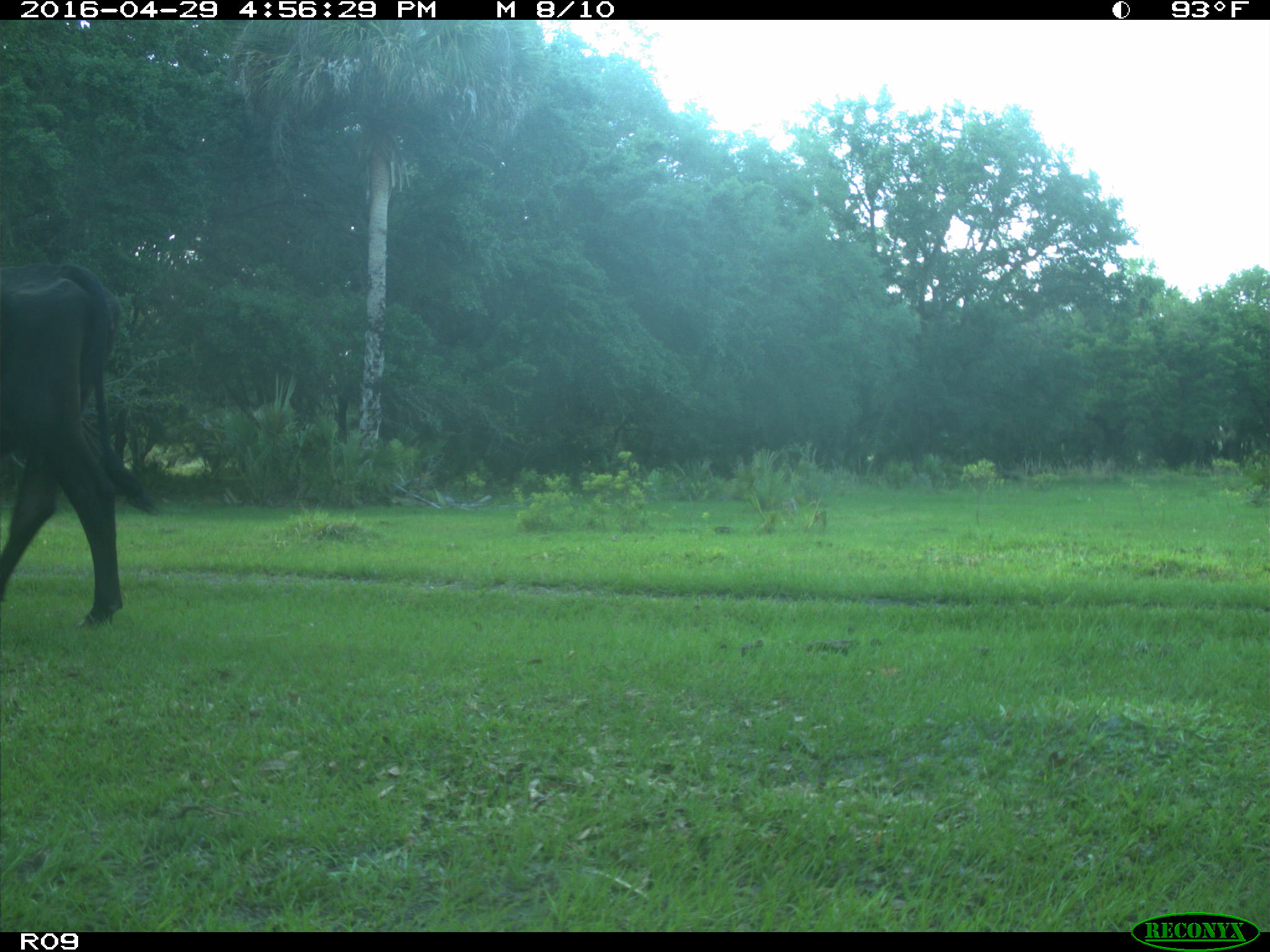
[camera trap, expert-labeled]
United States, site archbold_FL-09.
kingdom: Animalia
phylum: Chordata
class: Mammalia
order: Artiodactyla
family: Bovidae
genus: Bos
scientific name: Bos taurus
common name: domestic cow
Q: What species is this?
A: Bos taurus (domestic cow).